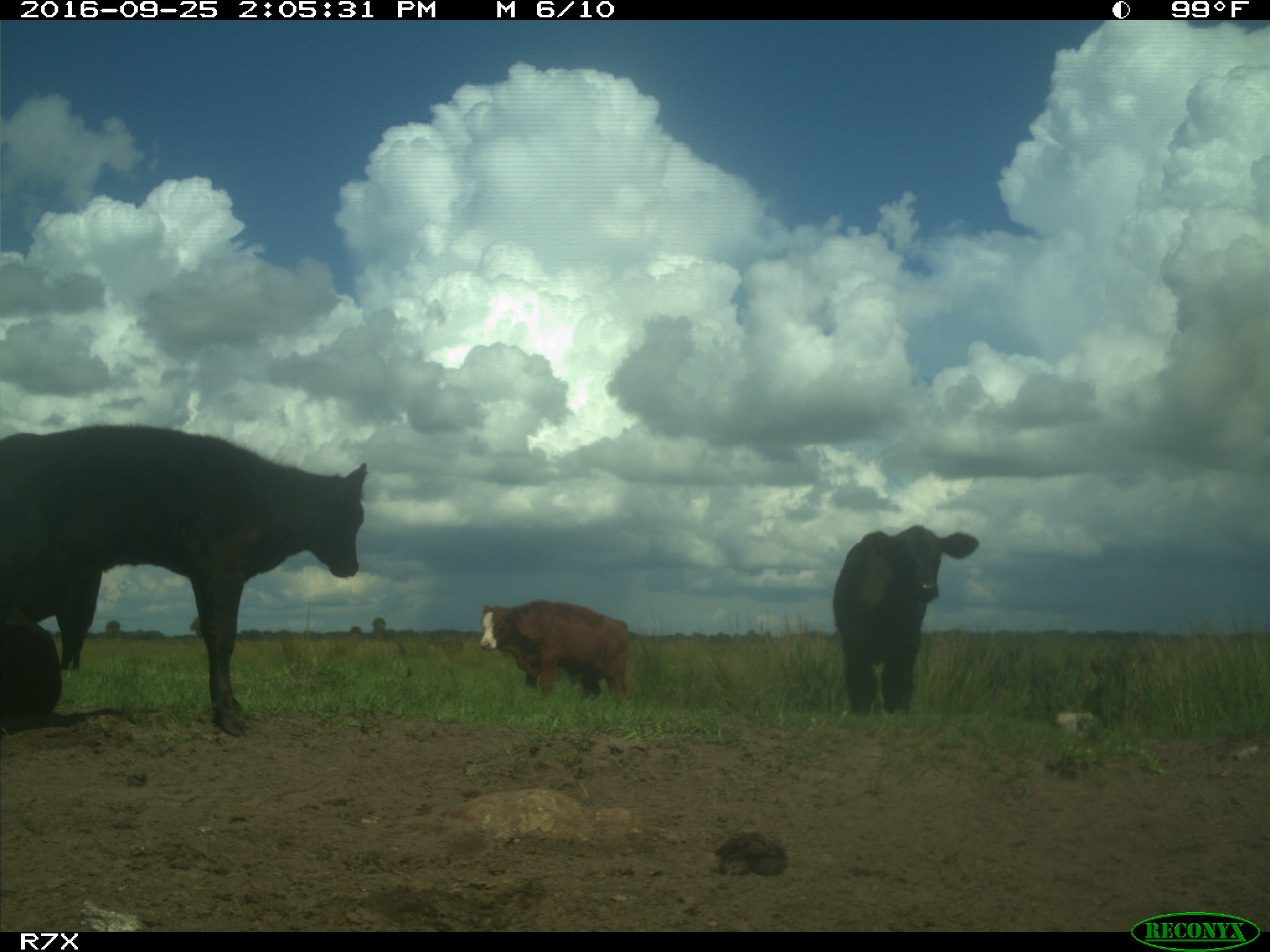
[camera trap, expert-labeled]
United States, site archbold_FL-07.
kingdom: Animalia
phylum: Chordata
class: Mammalia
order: Artiodactyla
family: Bovidae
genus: Bos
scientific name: Bos taurus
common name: domestic cow